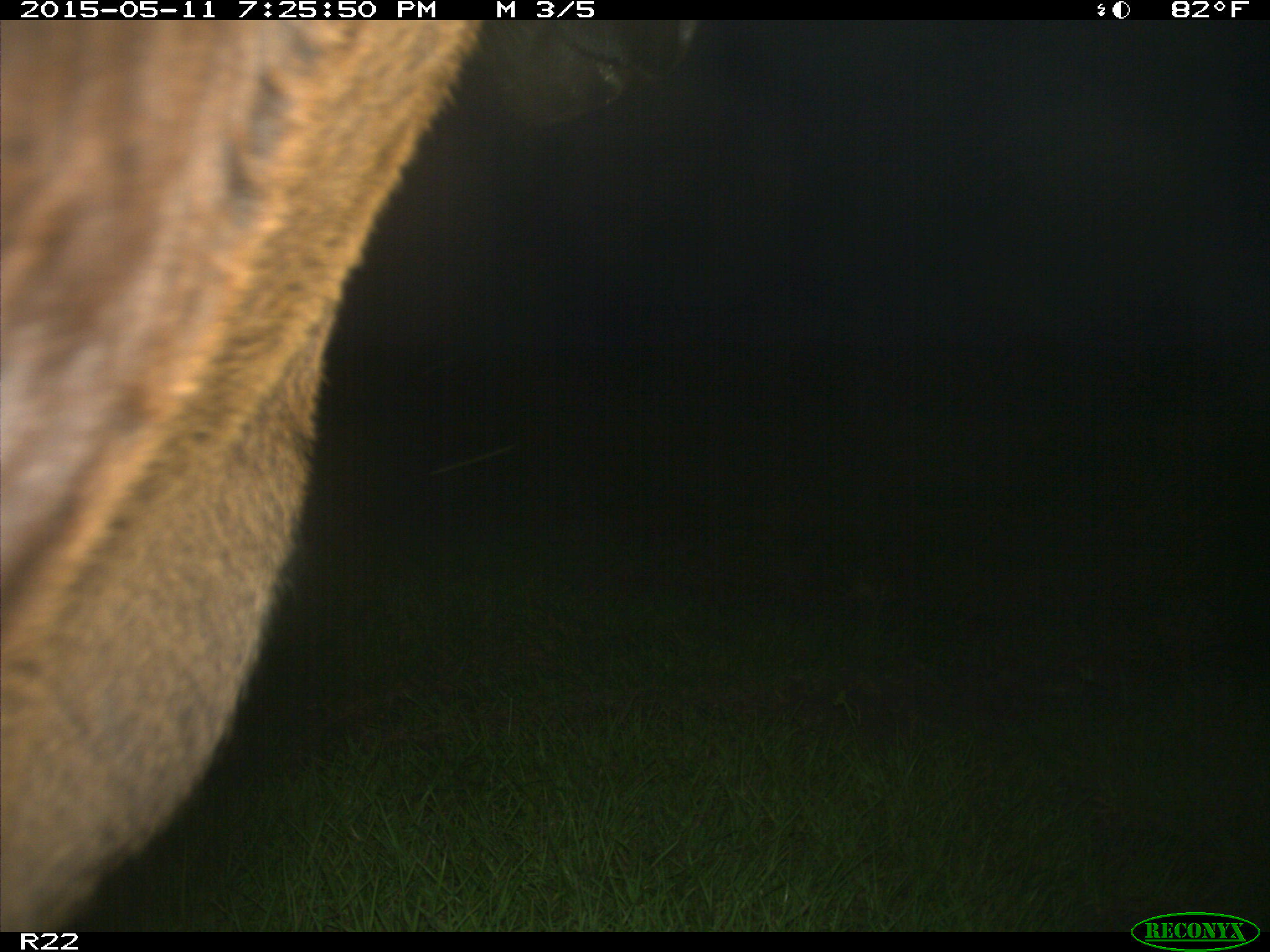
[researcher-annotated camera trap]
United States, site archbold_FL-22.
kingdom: Animalia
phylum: Chordata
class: Mammalia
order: Artiodactyla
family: Bovidae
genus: Bos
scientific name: Bos taurus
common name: domestic cow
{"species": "Bos taurus (domestic cow)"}